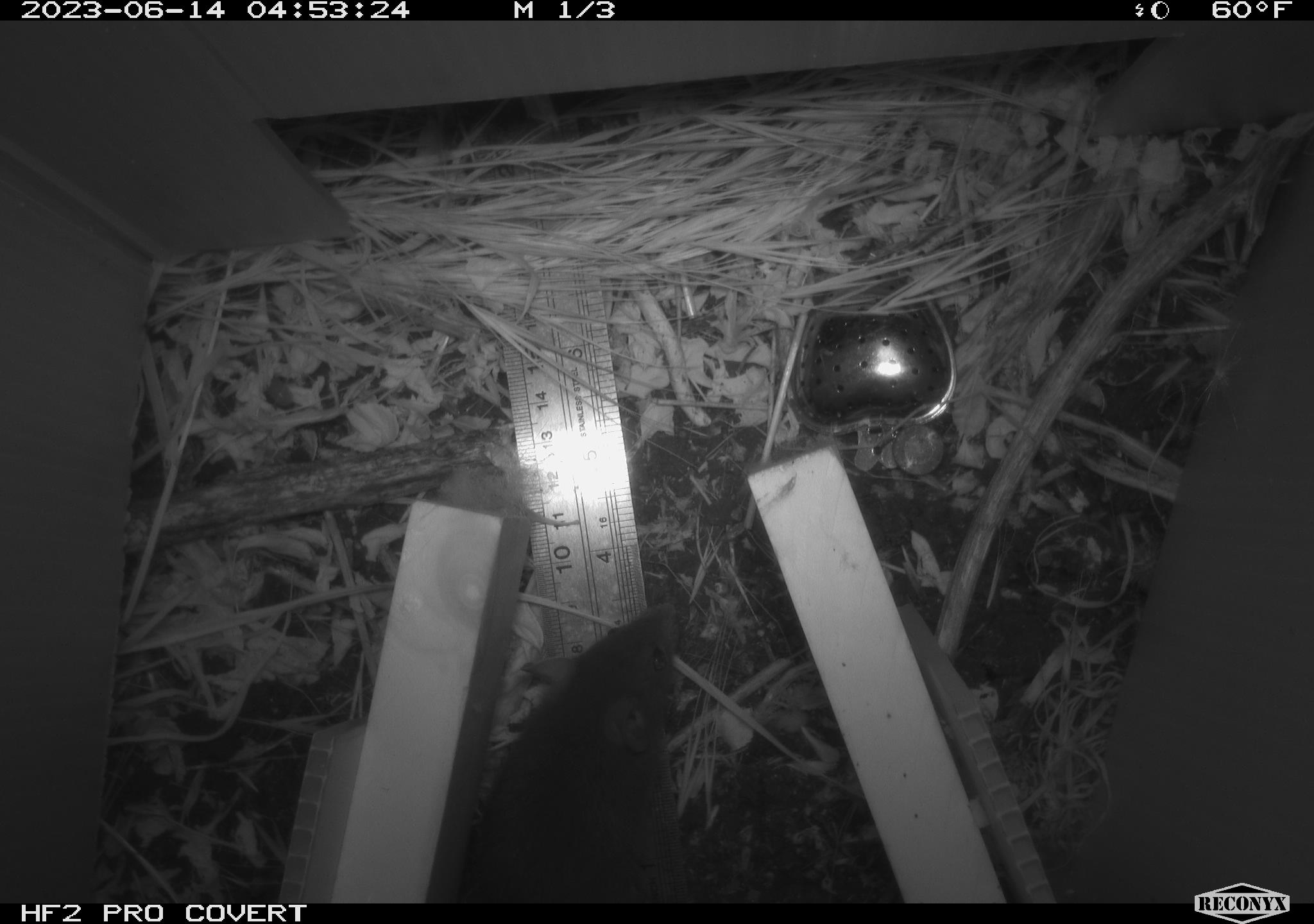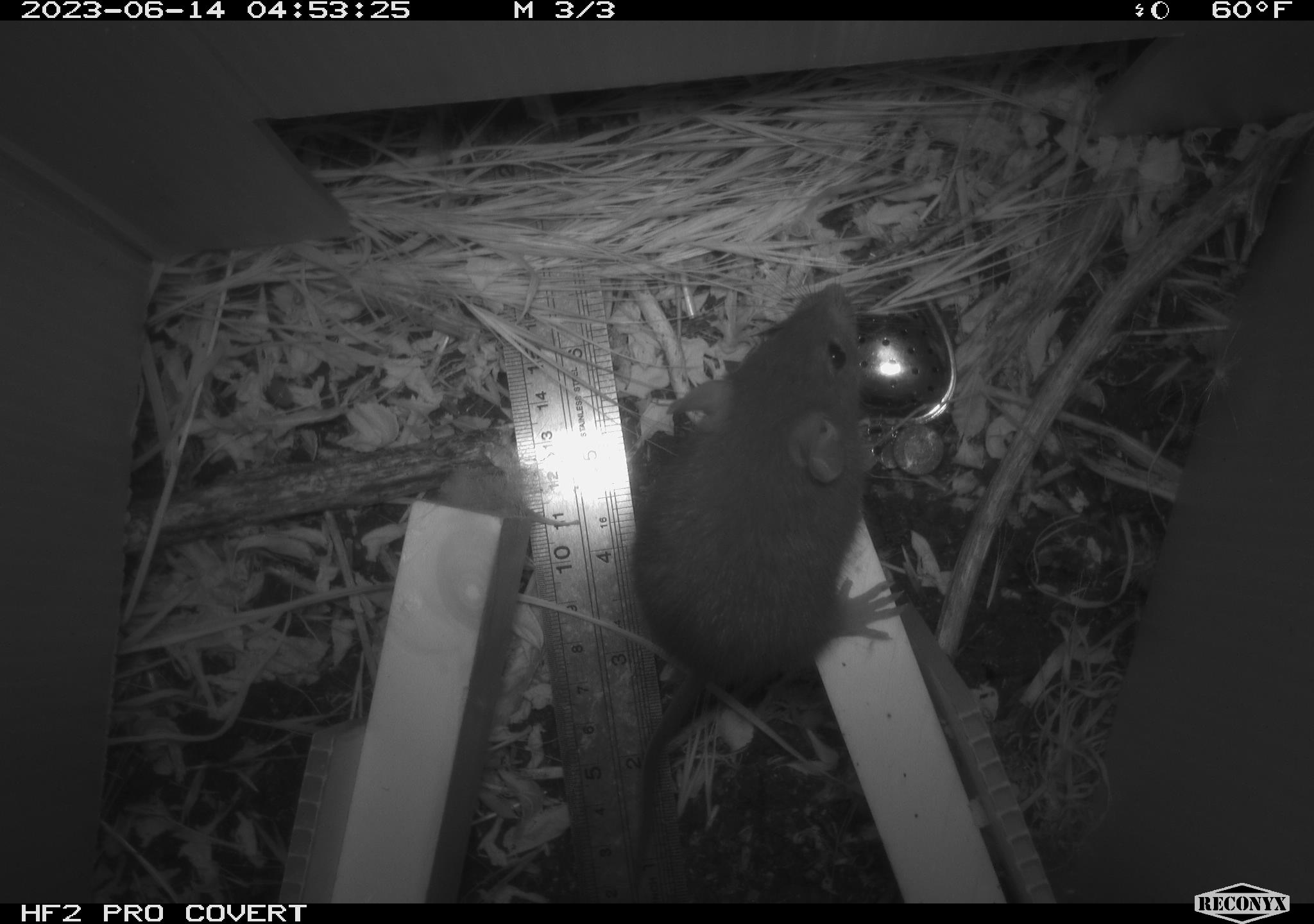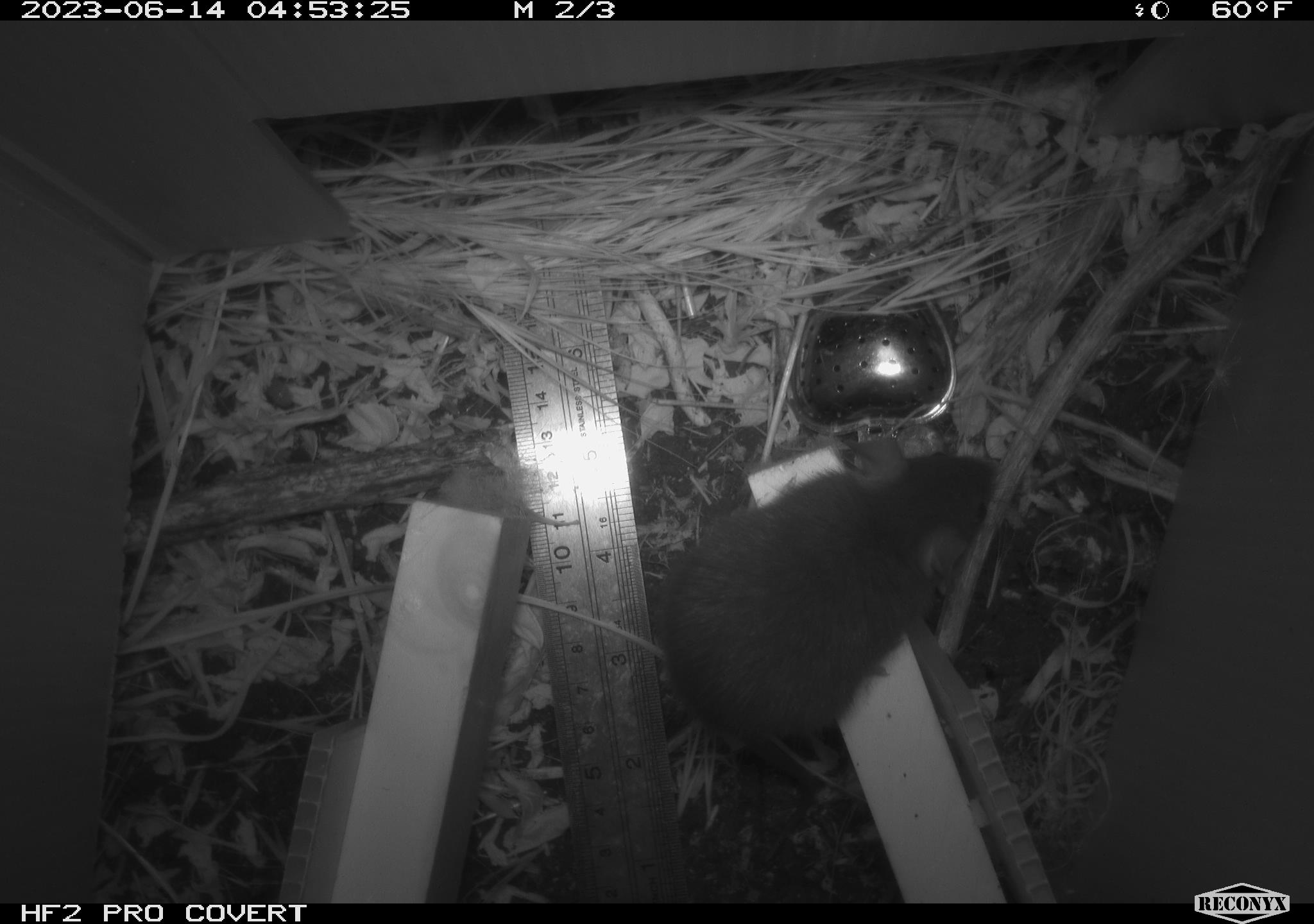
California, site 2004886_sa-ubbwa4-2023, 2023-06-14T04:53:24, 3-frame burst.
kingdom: Animalia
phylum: Chordata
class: Mammalia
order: Rodentia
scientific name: Rodentia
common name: mouse species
Mouse species (Rodentia).